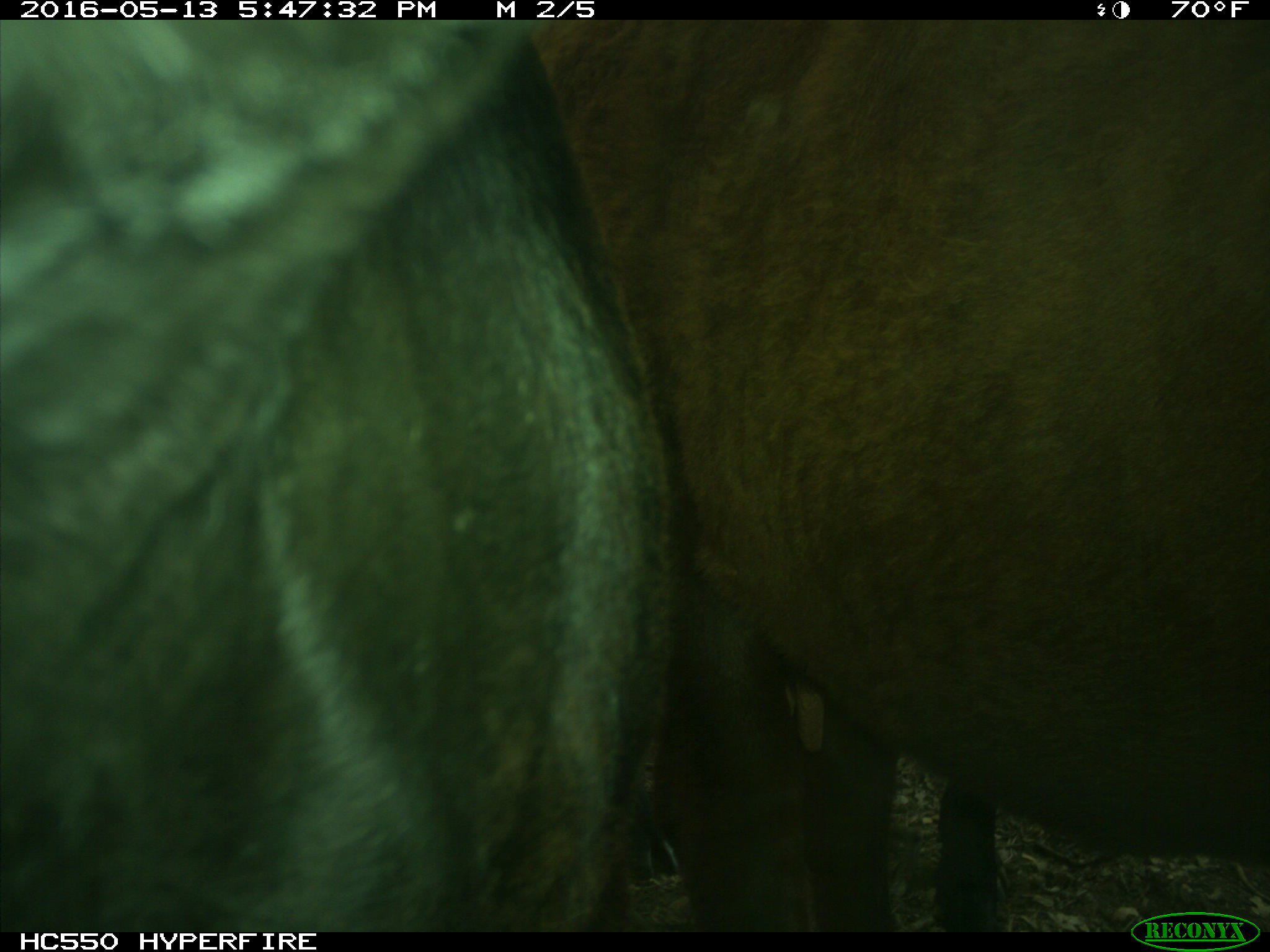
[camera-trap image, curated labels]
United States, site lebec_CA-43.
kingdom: Animalia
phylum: Chordata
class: Mammalia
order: Artiodactyla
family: Bovidae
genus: Bos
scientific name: Bos taurus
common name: domestic cow